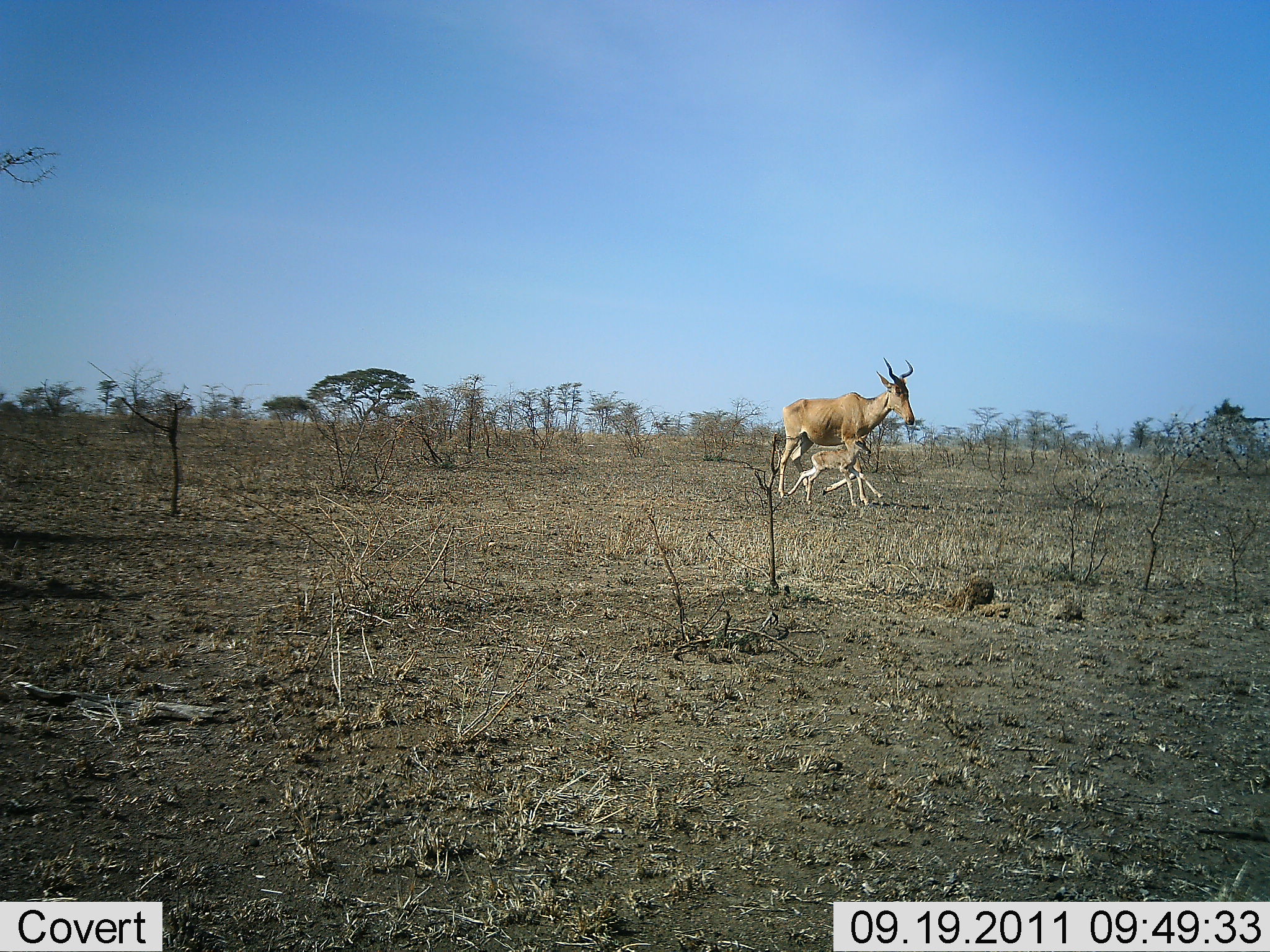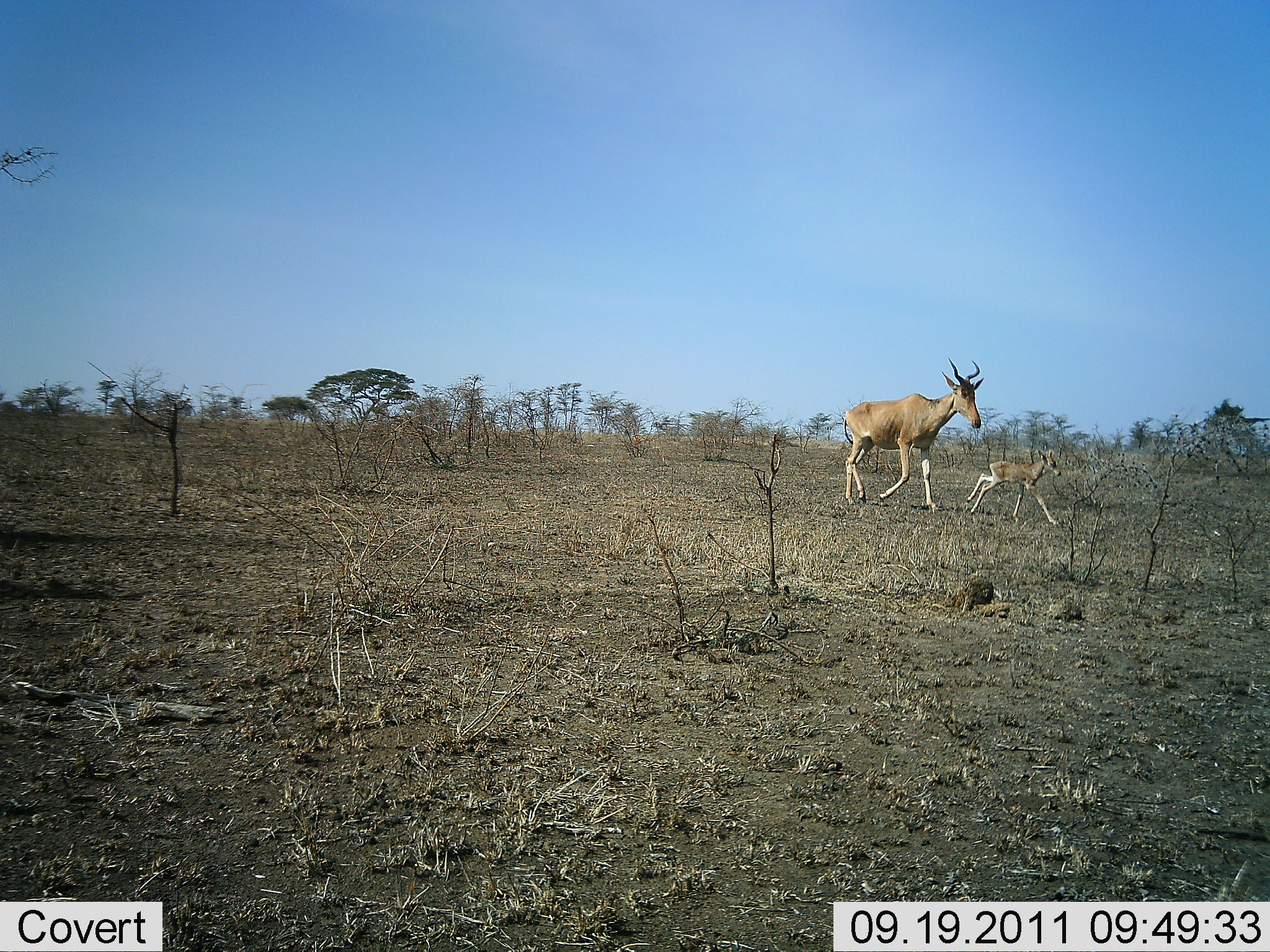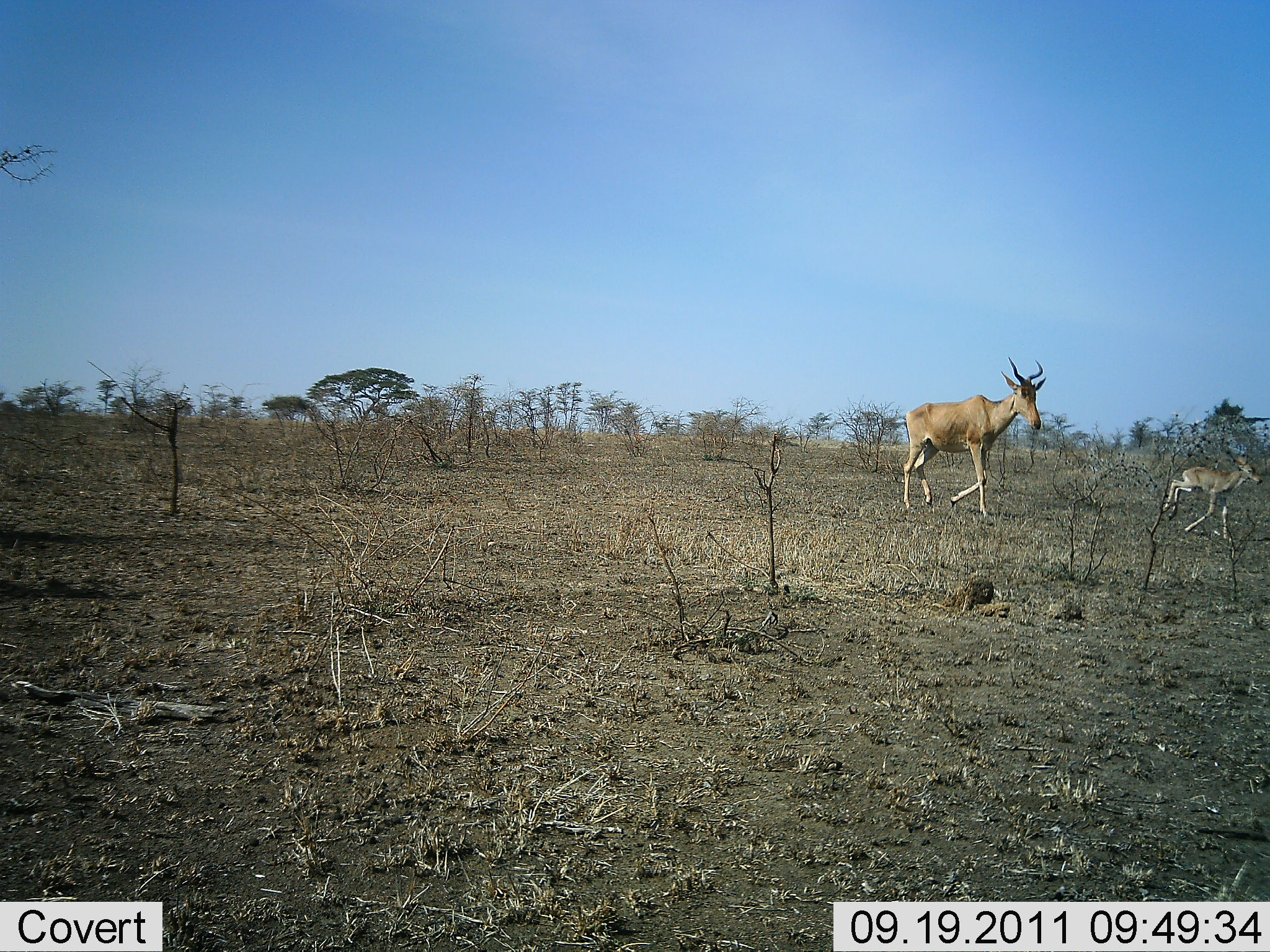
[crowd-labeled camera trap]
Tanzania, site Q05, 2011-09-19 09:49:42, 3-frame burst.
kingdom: Animalia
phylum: Chordata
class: Mammalia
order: Artiodactyla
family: Bovidae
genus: Alcelaphus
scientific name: Alcelaphus buselaphus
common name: hartebeest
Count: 2.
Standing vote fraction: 0%.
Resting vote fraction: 0%.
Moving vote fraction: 100%.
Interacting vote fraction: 0%.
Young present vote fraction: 100%.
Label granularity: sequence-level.